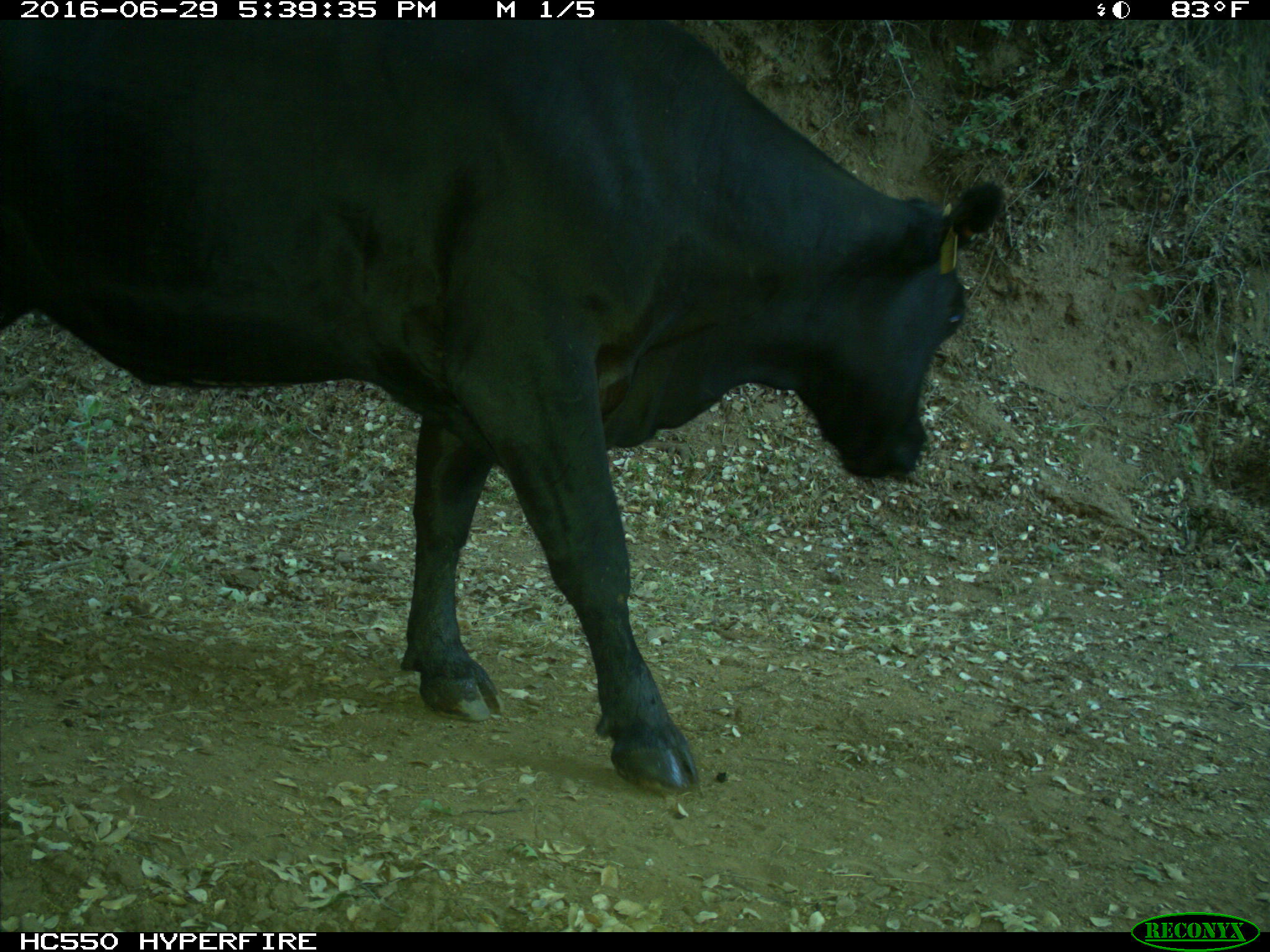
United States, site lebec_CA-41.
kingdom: Animalia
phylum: Chordata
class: Mammalia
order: Artiodactyla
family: Bovidae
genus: Bos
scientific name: Bos taurus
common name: domestic cow